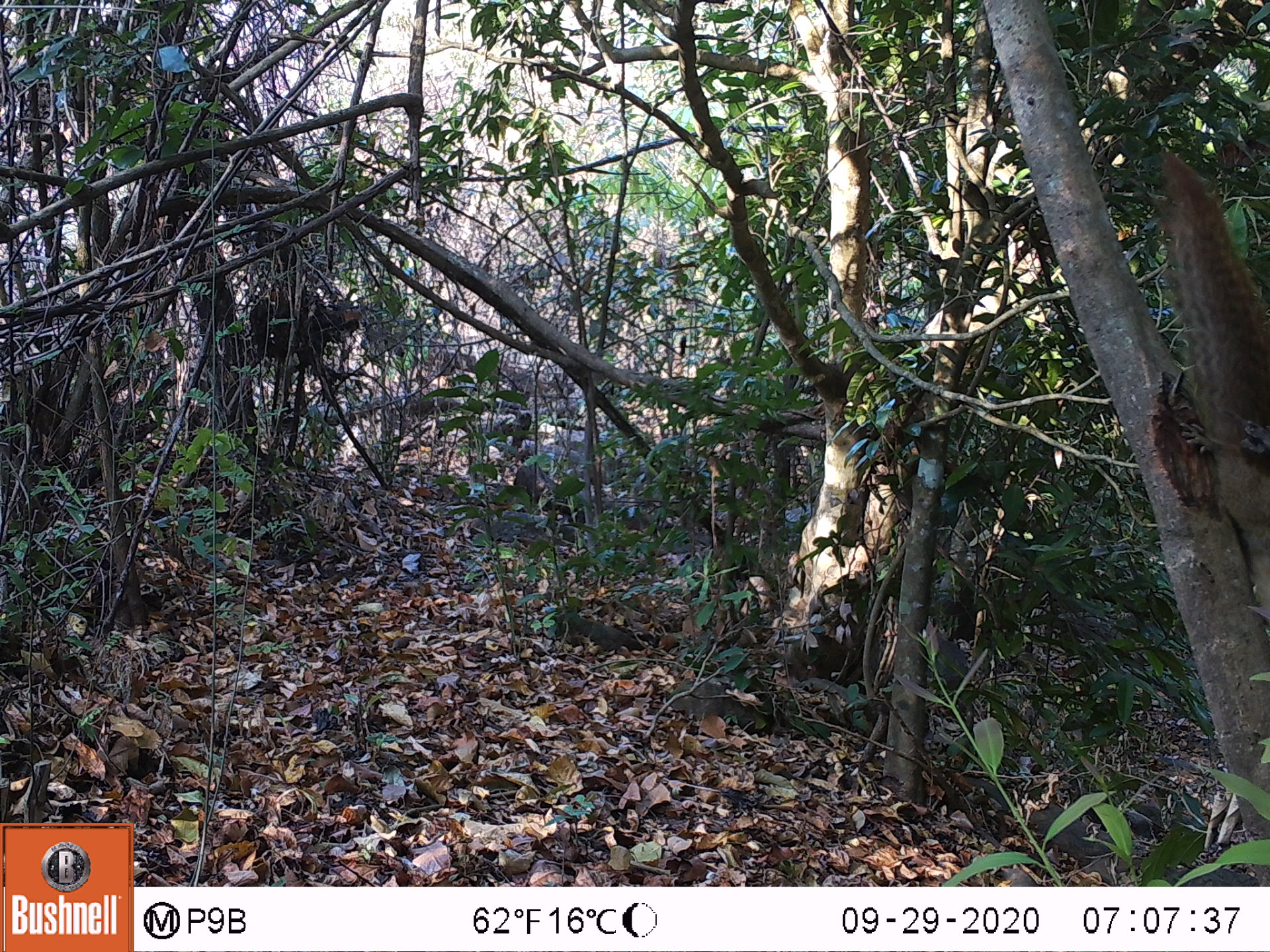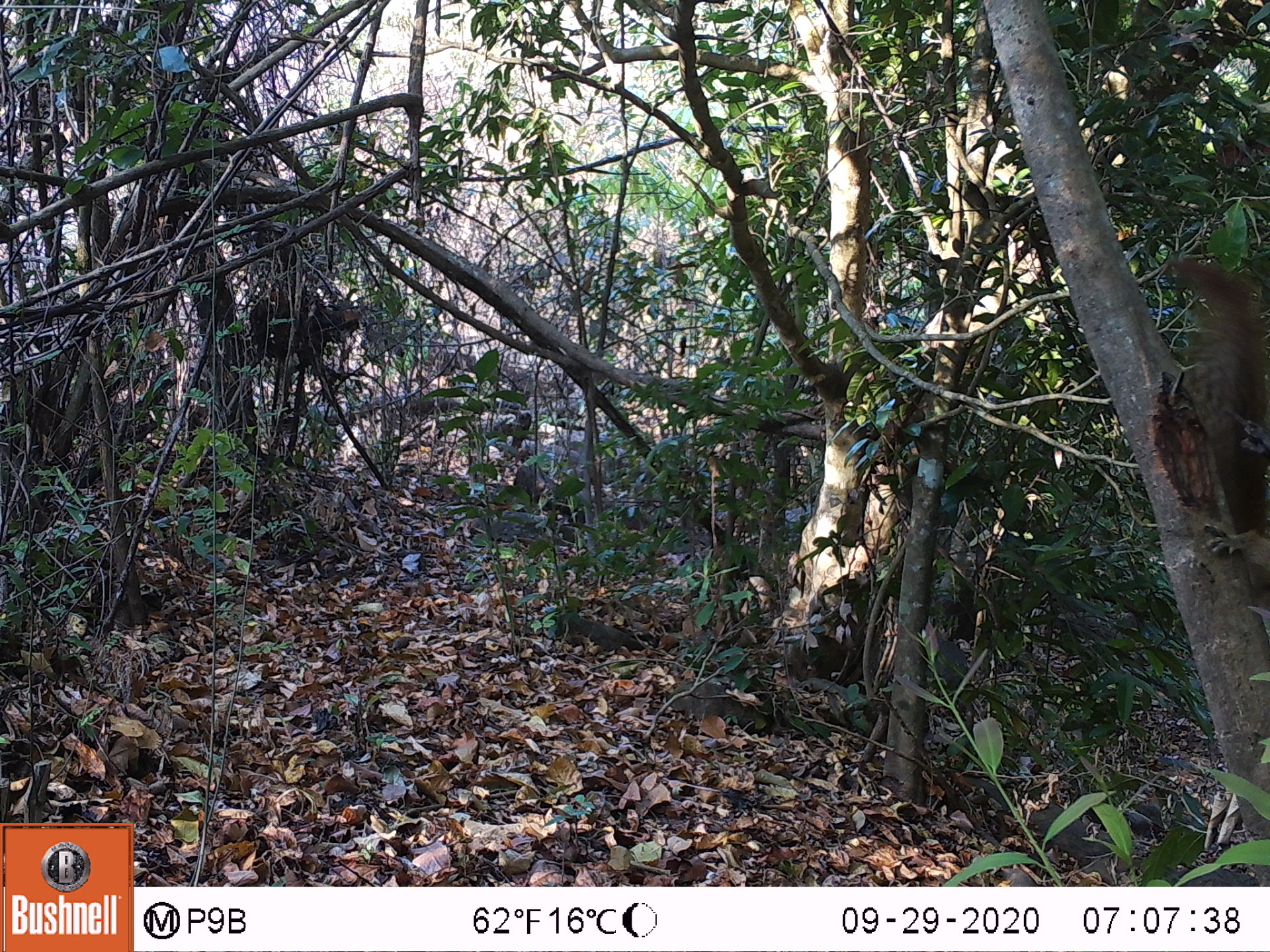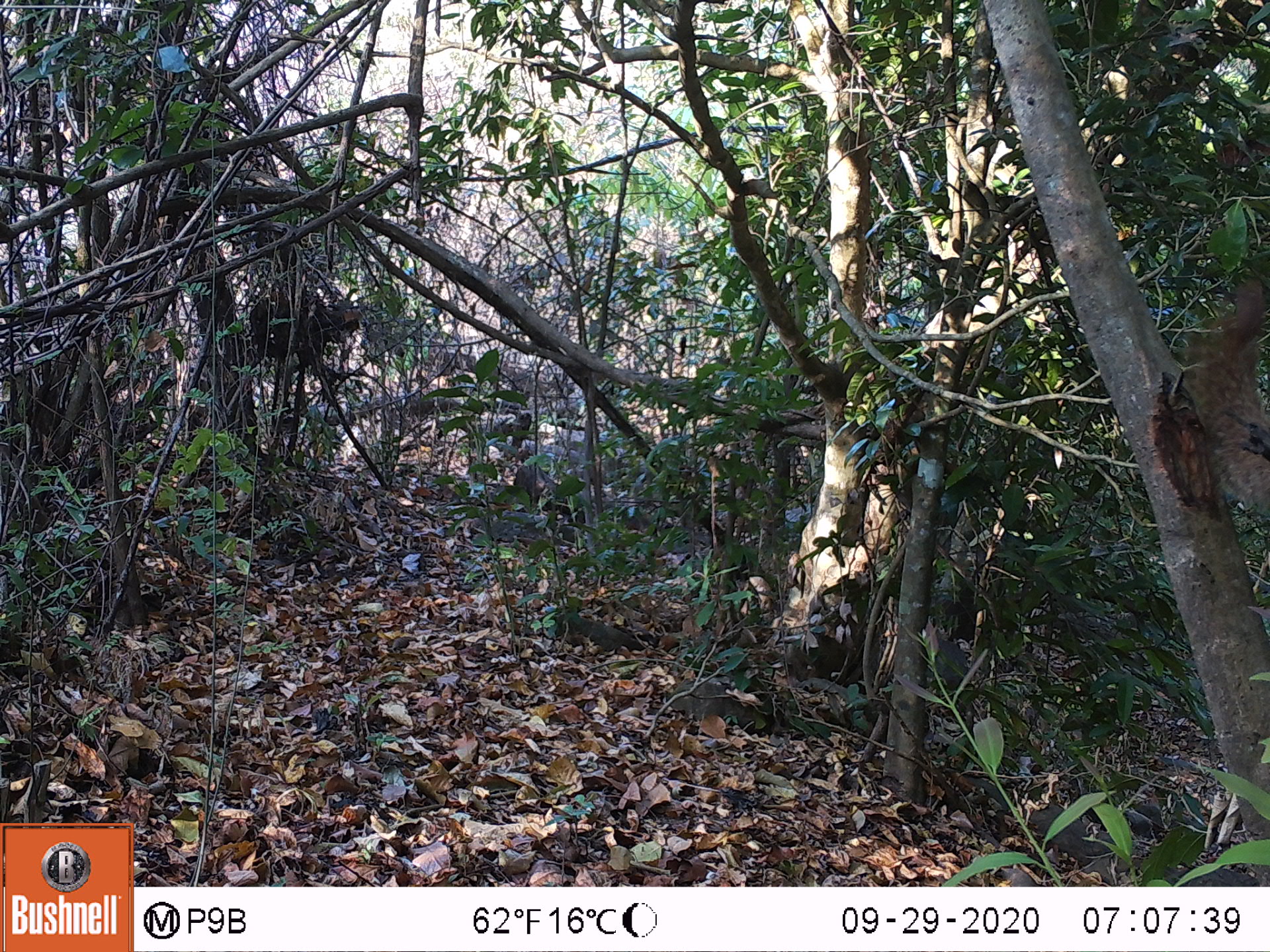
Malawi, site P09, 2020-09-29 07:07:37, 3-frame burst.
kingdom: Animalia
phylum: Chordata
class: Mammalia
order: Rodentia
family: Sciuridae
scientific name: Sciuridae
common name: squirrel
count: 1